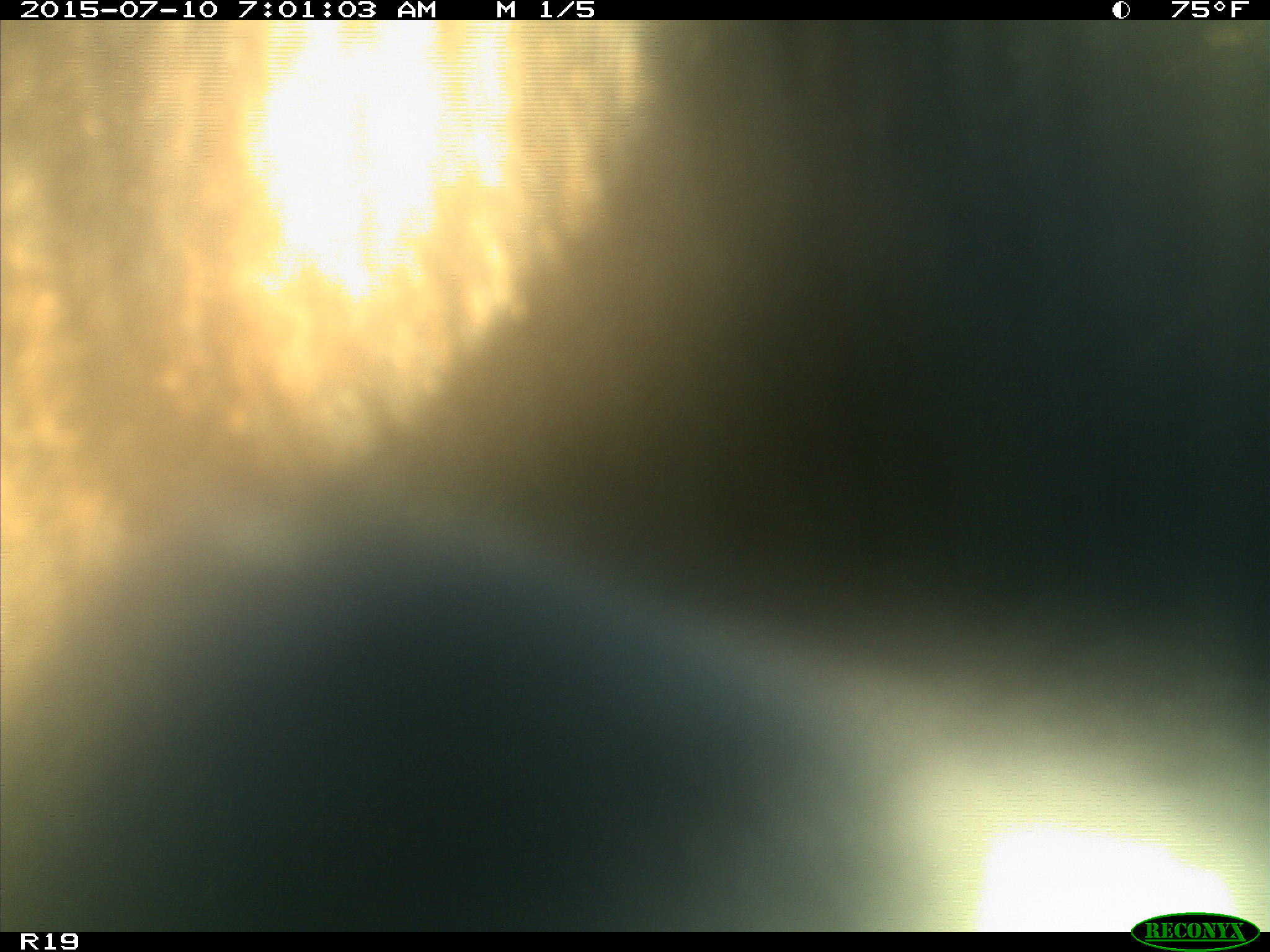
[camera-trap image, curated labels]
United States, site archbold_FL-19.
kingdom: Animalia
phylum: Chordata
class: Mammalia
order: Artiodactyla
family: Bovidae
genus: Bos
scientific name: Bos taurus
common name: domestic cow